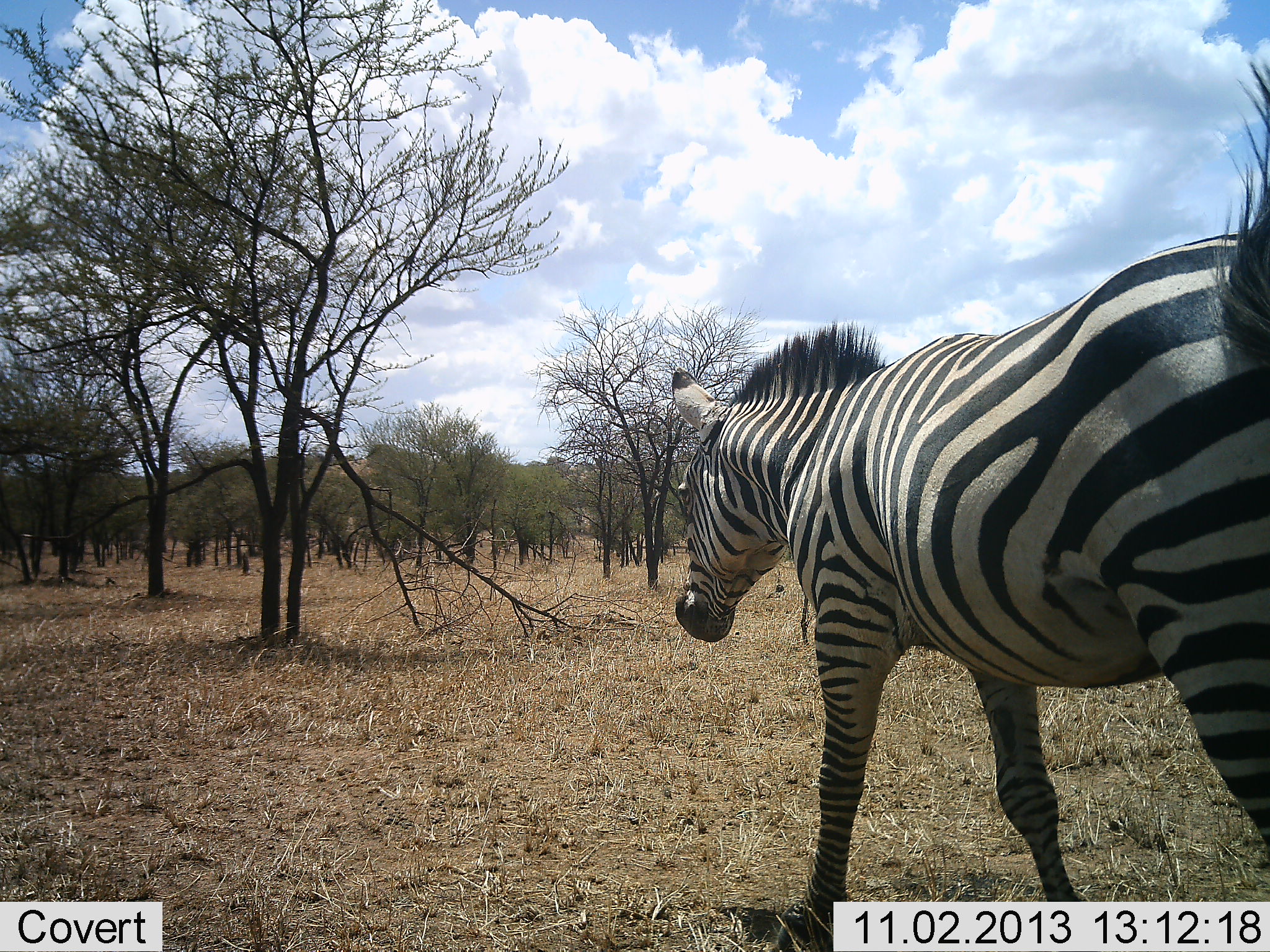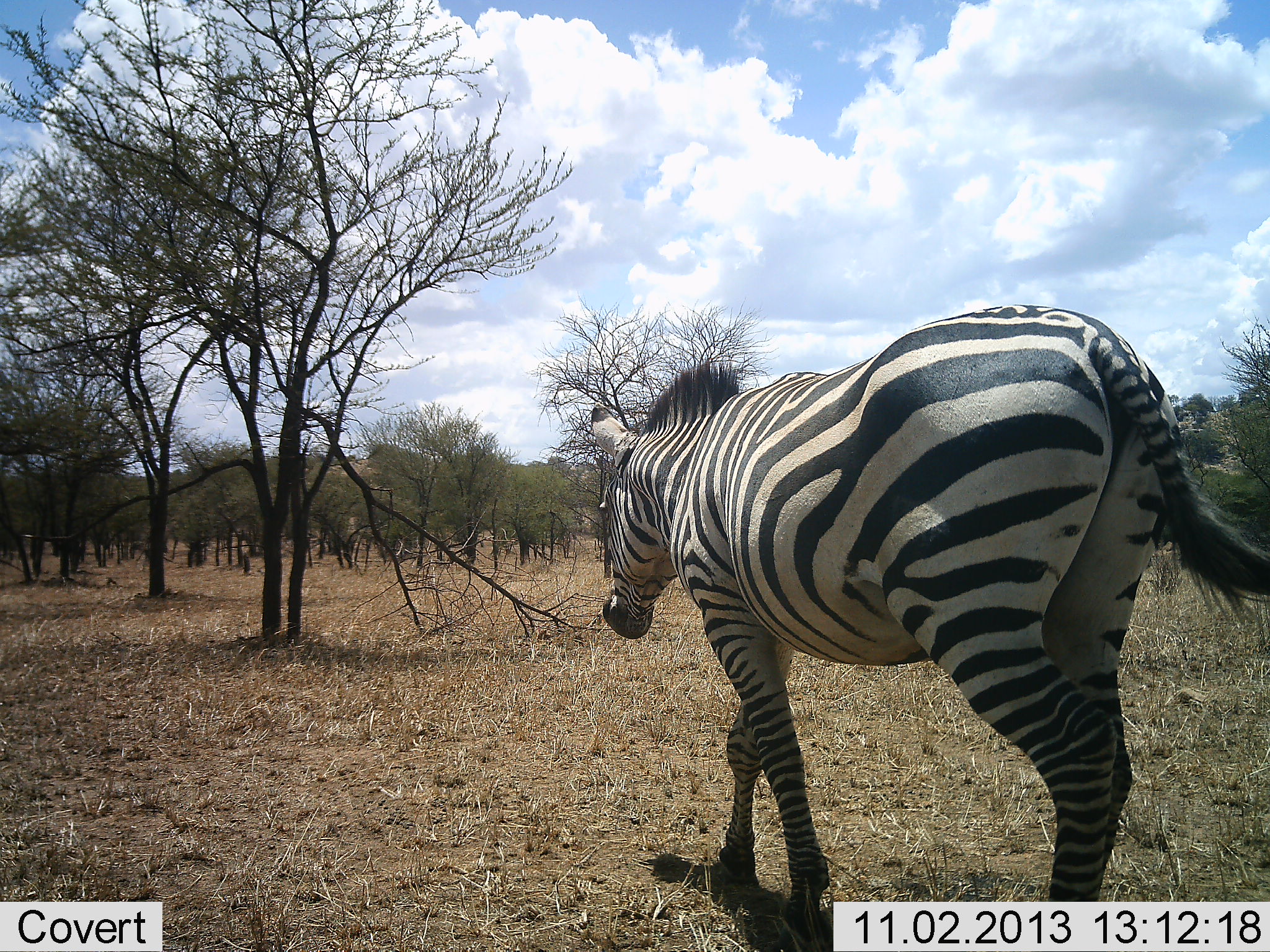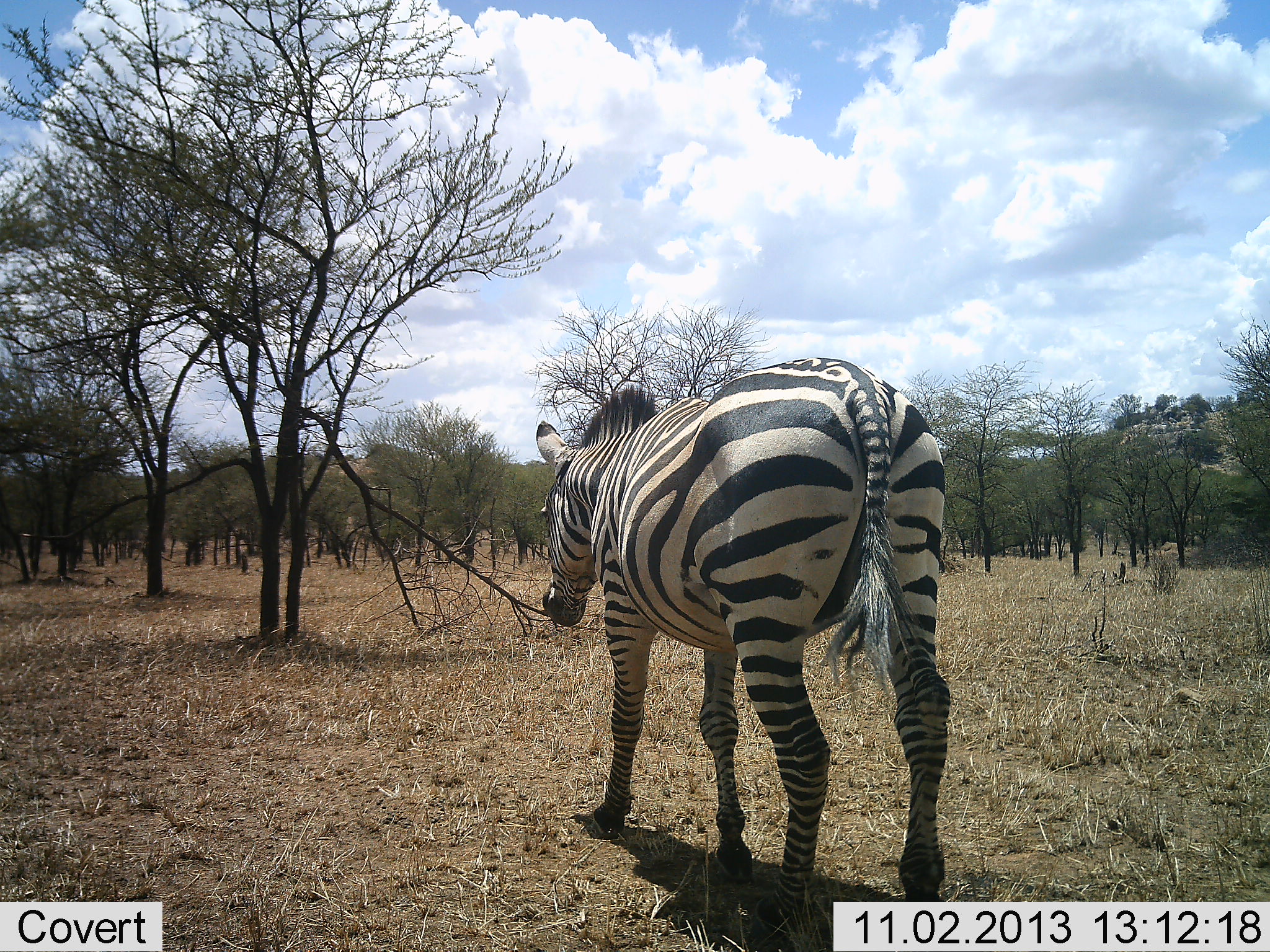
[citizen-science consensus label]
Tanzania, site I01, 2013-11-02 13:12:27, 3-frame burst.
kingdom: Animalia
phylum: Chordata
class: Mammalia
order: Perissodactyla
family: Equidae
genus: Equus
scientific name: Equus quagga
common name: plains zebra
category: zebra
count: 1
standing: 0%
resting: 0%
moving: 100%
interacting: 0%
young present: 0%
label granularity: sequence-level